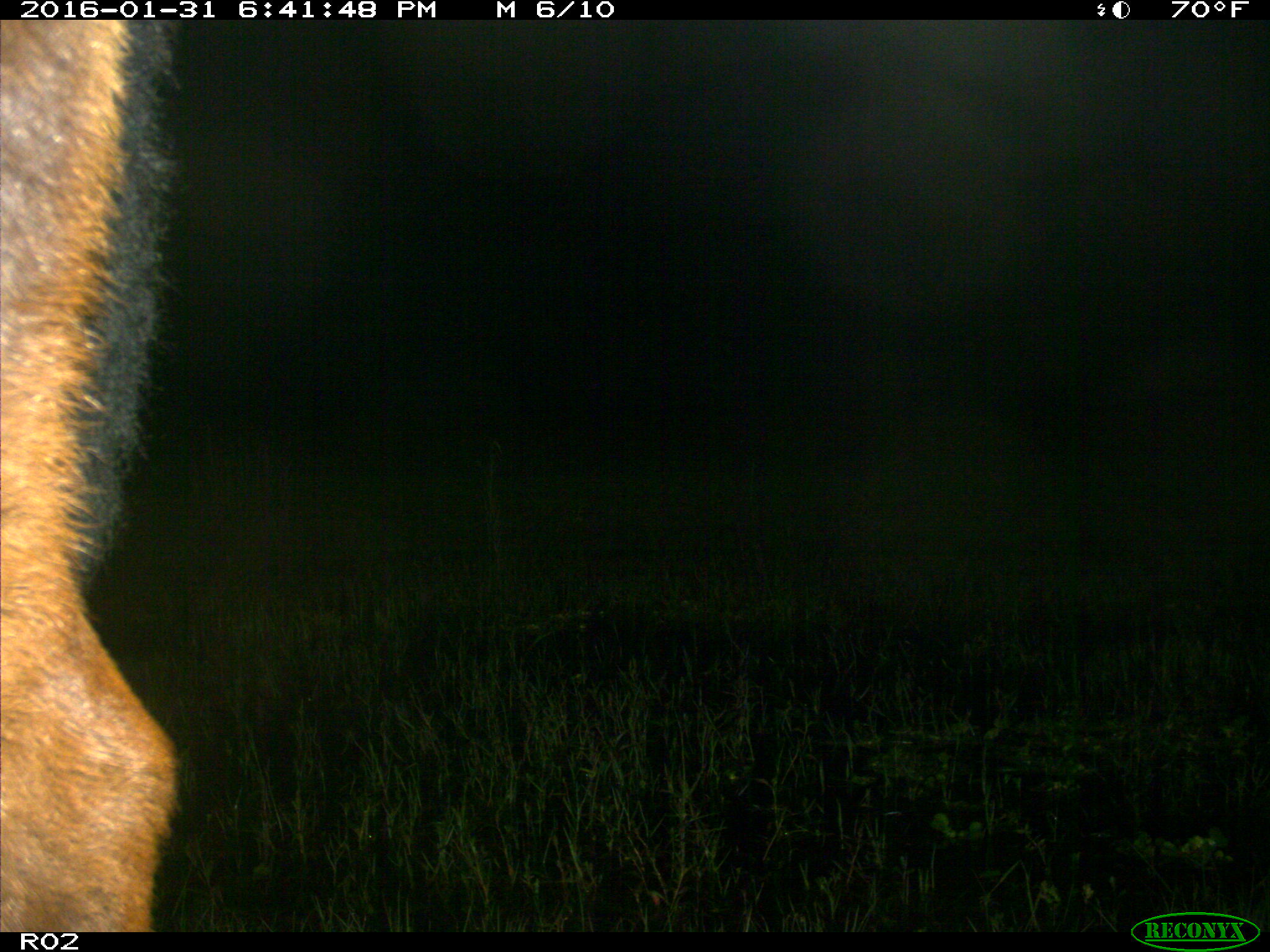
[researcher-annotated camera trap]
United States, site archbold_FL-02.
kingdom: Animalia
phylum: Chordata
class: Mammalia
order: Artiodactyla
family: Bovidae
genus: Bos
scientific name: Bos taurus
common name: domestic cow